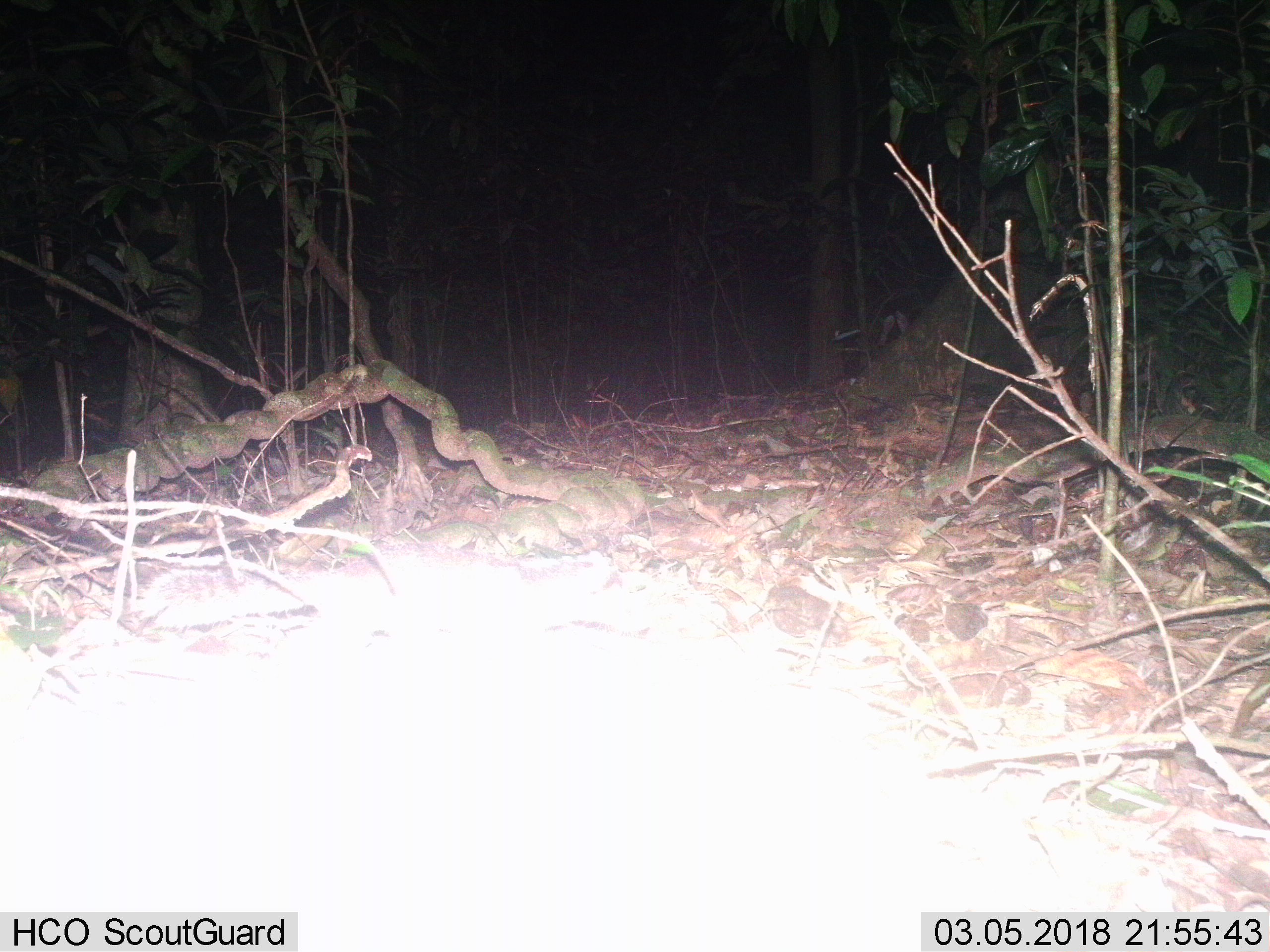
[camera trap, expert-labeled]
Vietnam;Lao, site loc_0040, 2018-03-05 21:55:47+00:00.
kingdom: Animalia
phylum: Chordata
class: Mammalia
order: Carnivora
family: Mustelidae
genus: Melogale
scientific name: Melogale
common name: ferret badger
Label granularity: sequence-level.